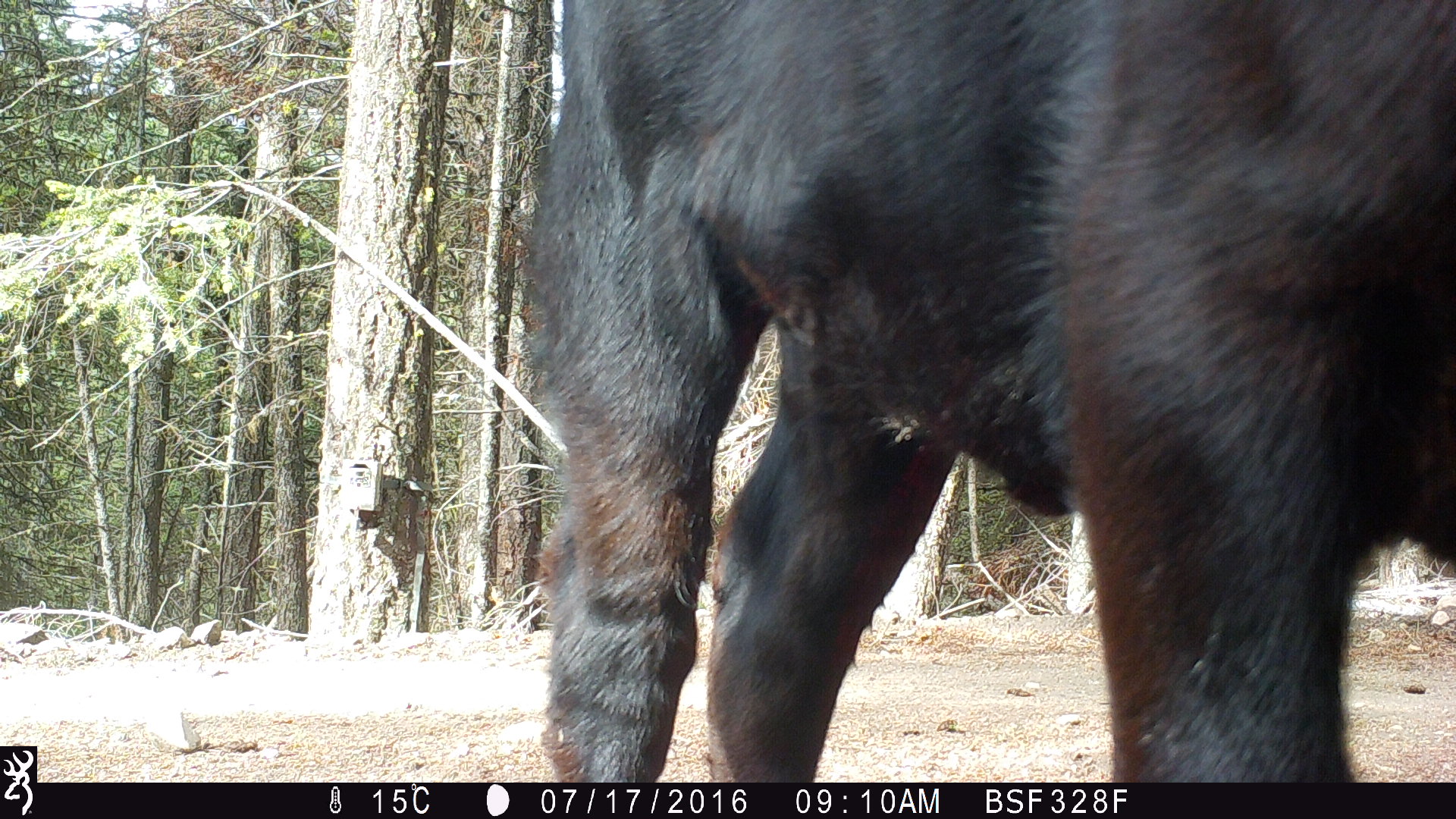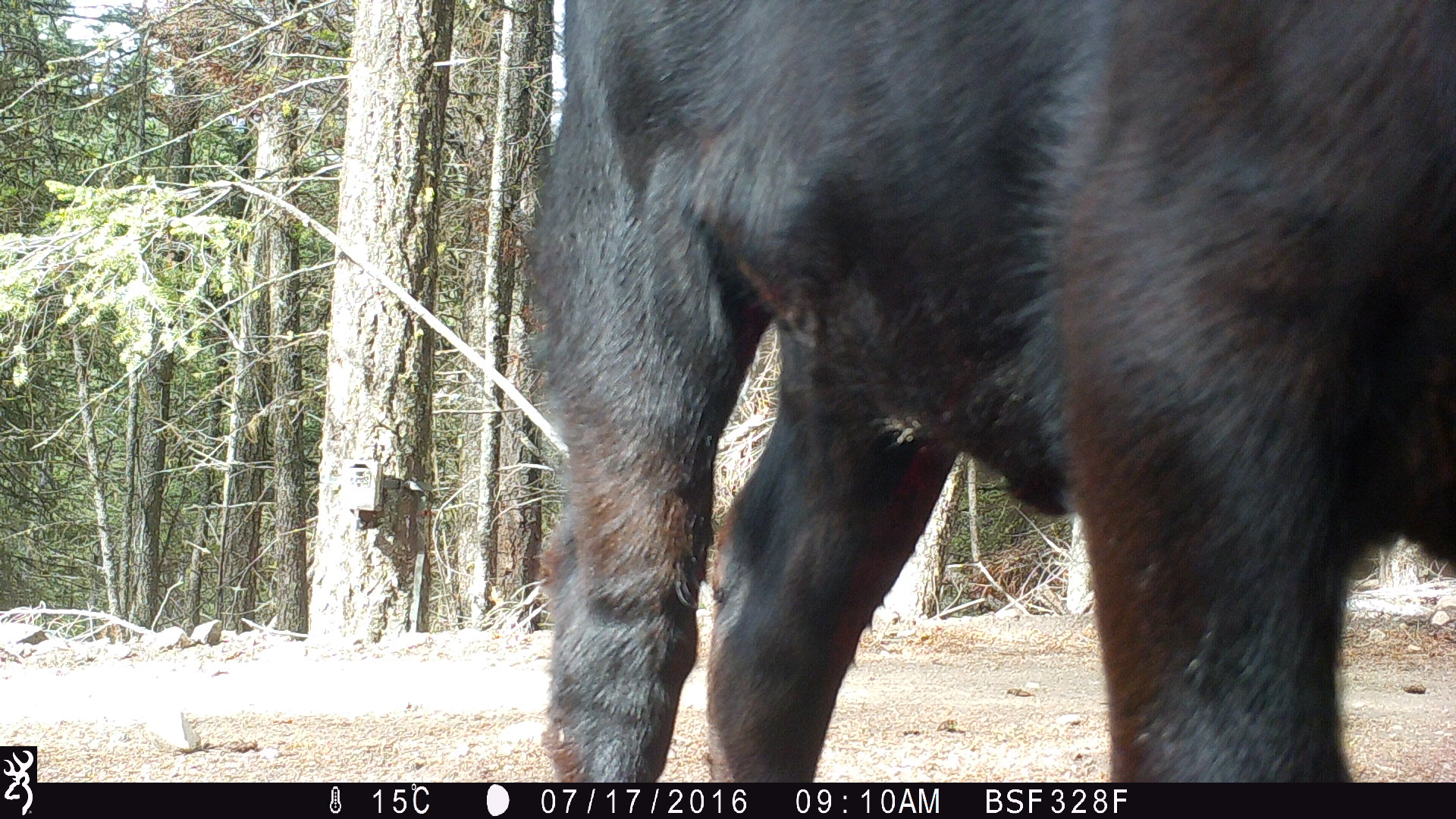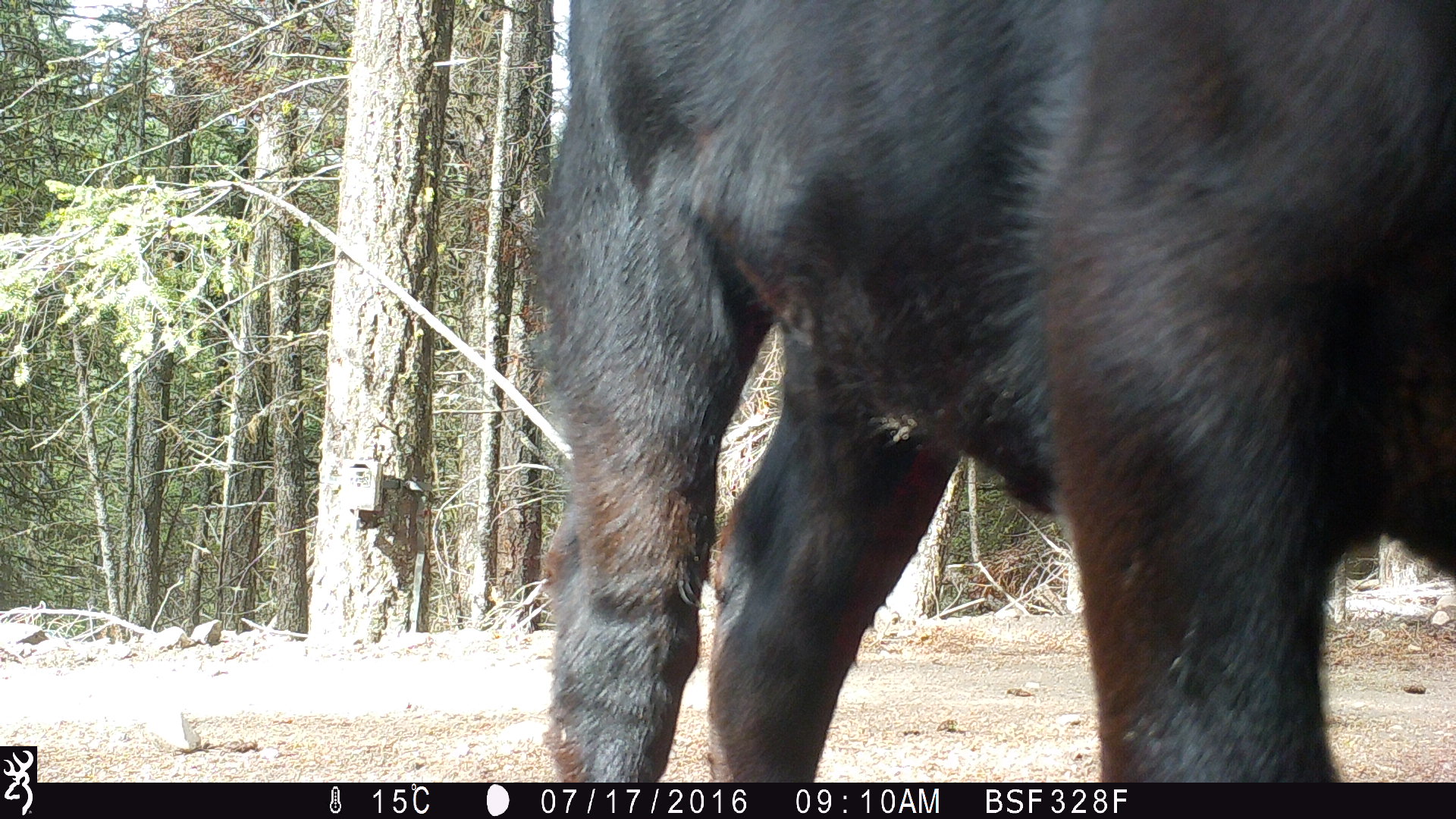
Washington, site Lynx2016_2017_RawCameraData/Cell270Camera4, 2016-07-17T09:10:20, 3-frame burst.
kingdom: Animalia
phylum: Chordata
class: Mammalia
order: Artiodactyla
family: Bovidae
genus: Bos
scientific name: Bos taurus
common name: domestic cattle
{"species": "domestic cattle (Bos taurus)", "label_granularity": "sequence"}